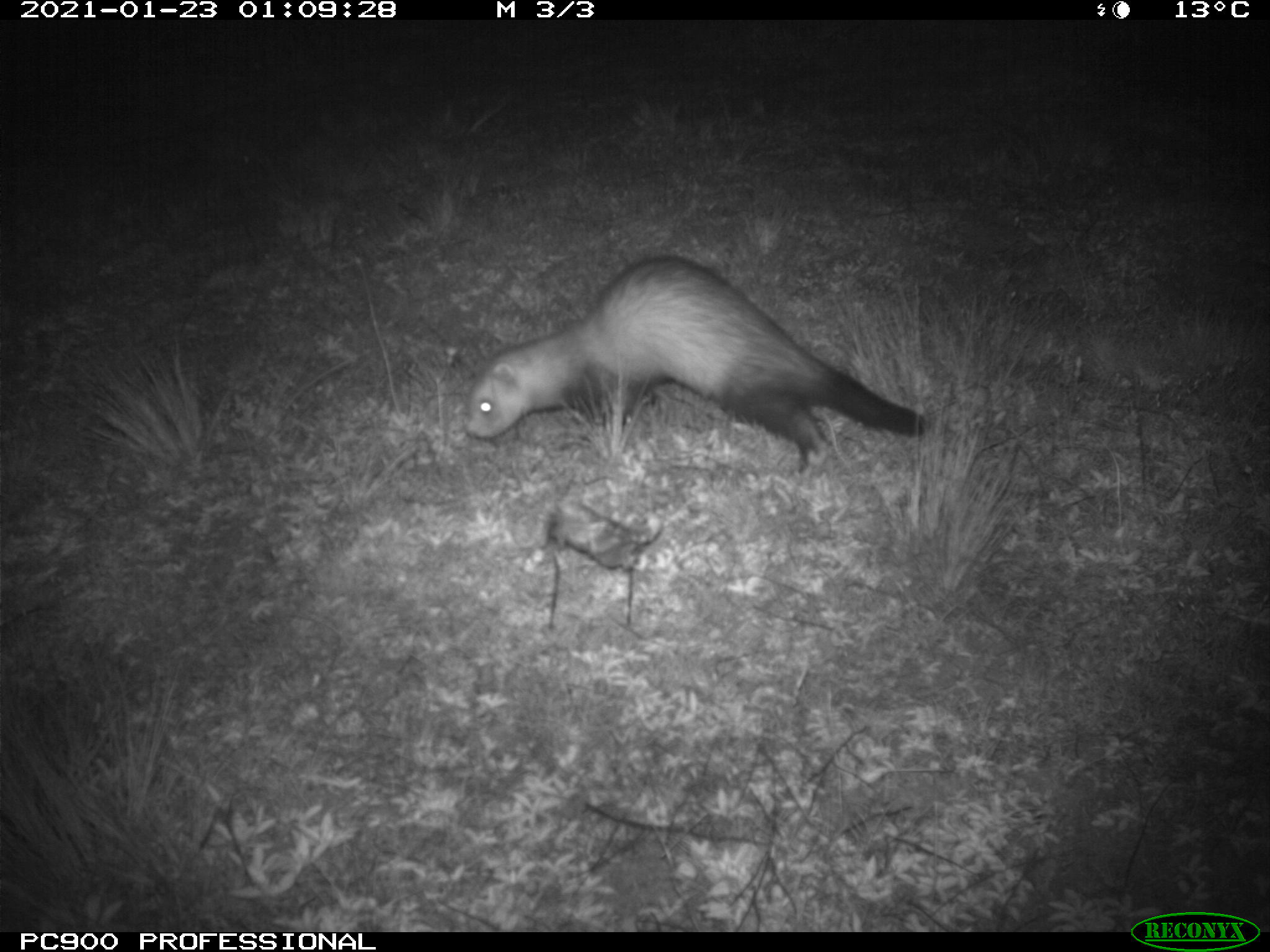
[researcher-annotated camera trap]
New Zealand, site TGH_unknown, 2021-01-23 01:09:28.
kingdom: Animalia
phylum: Chordata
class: Mammalia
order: Carnivora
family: Mustelidae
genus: Mustela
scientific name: Mustela furo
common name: ferret